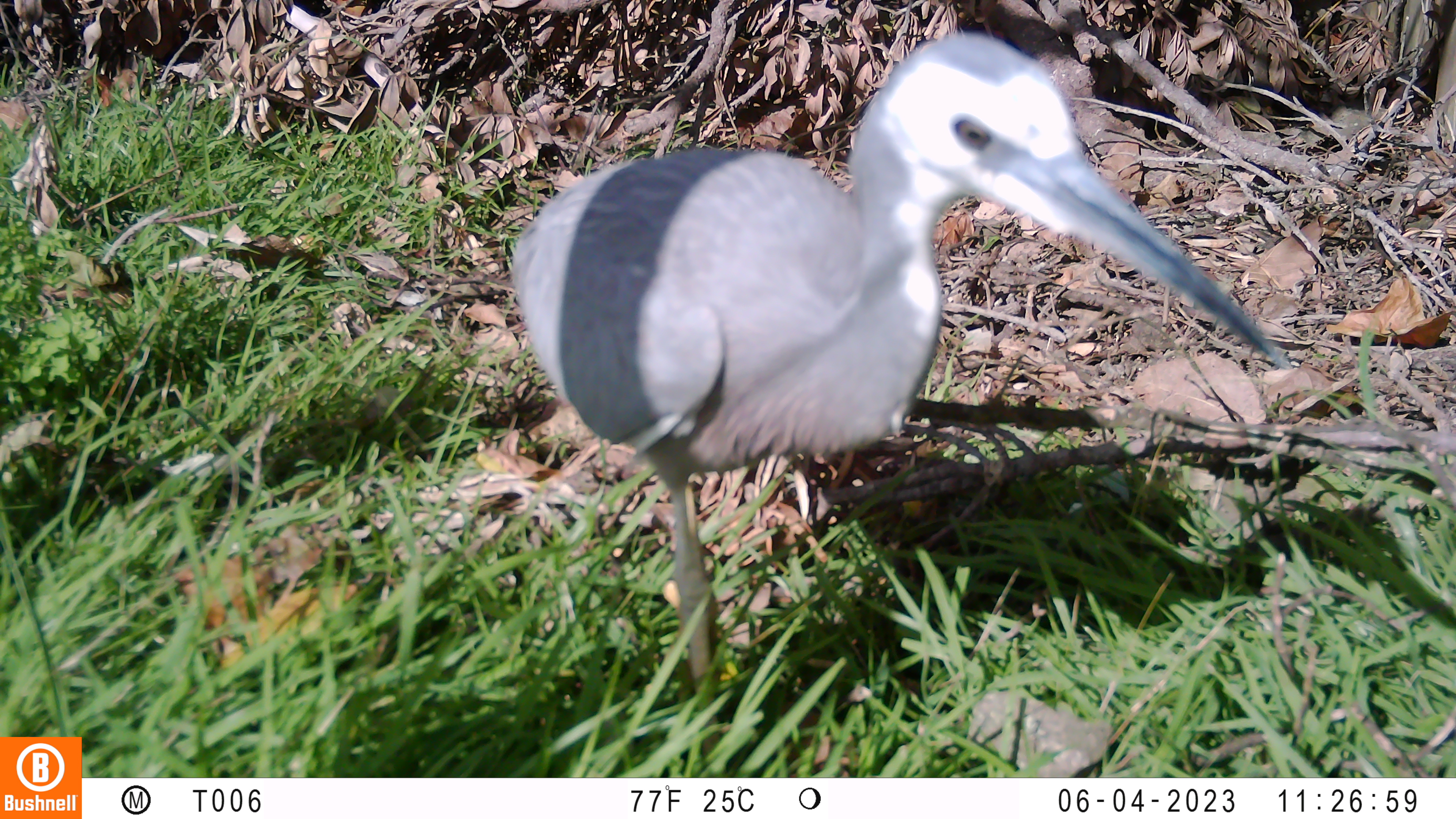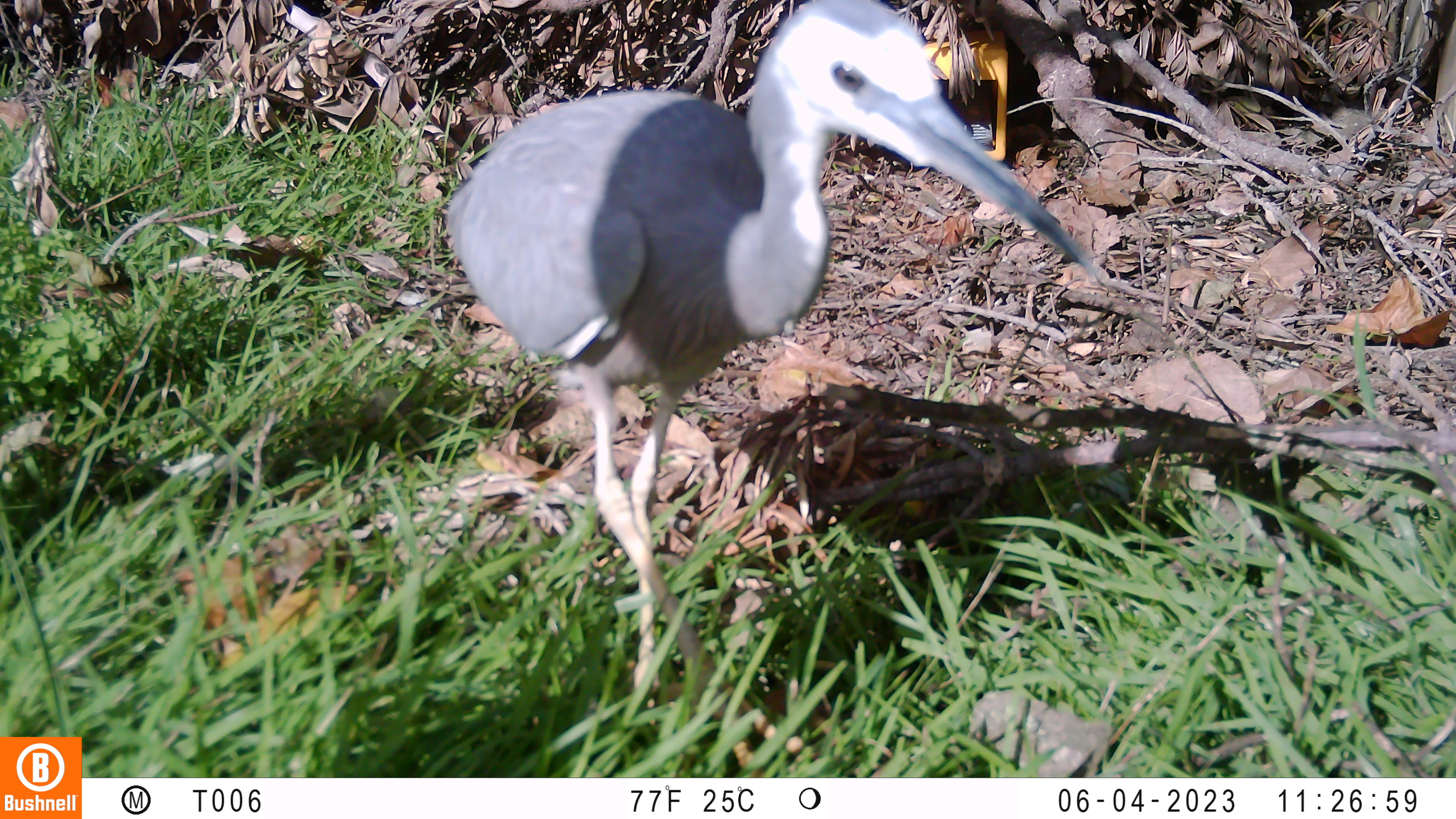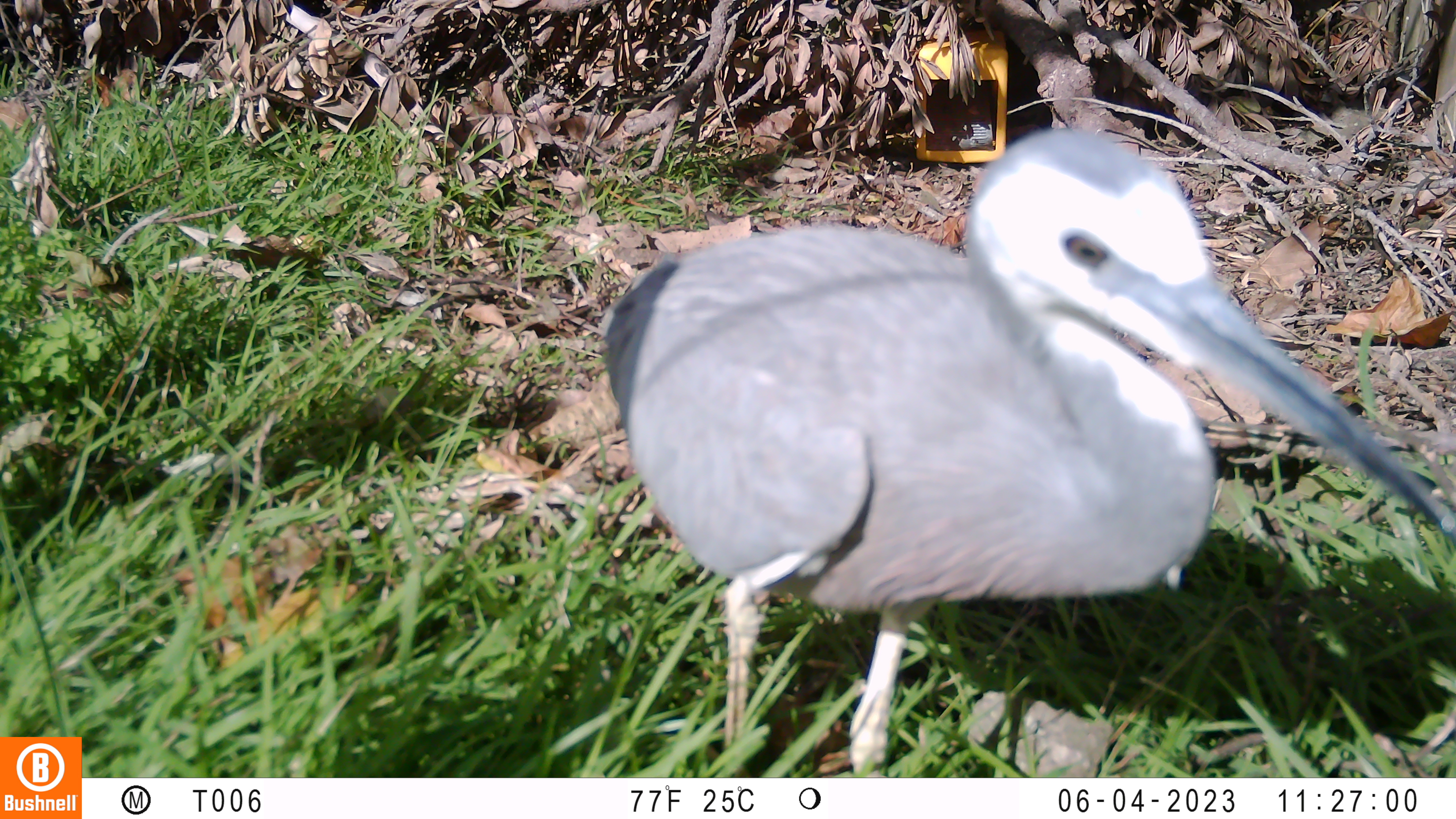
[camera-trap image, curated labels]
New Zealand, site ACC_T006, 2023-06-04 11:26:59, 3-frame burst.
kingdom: Animalia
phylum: Chordata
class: Aves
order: Pelecaniformes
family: Ardeidae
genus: Egretta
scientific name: Egretta novaehollandiae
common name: white-faced heron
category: white faced heron